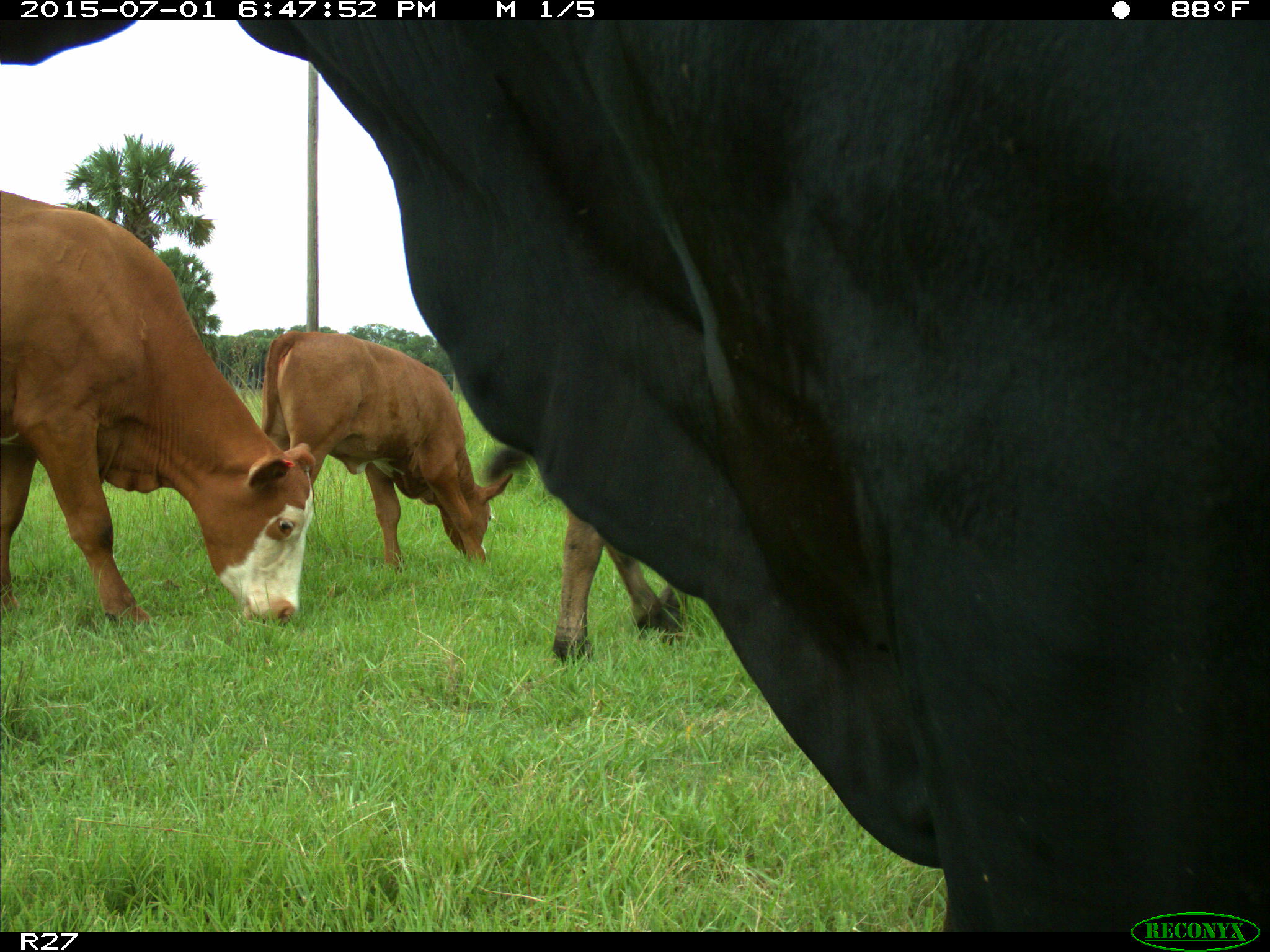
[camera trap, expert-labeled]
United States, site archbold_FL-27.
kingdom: Animalia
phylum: Chordata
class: Mammalia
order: Artiodactyla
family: Bovidae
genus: Bos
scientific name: Bos taurus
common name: domestic cow